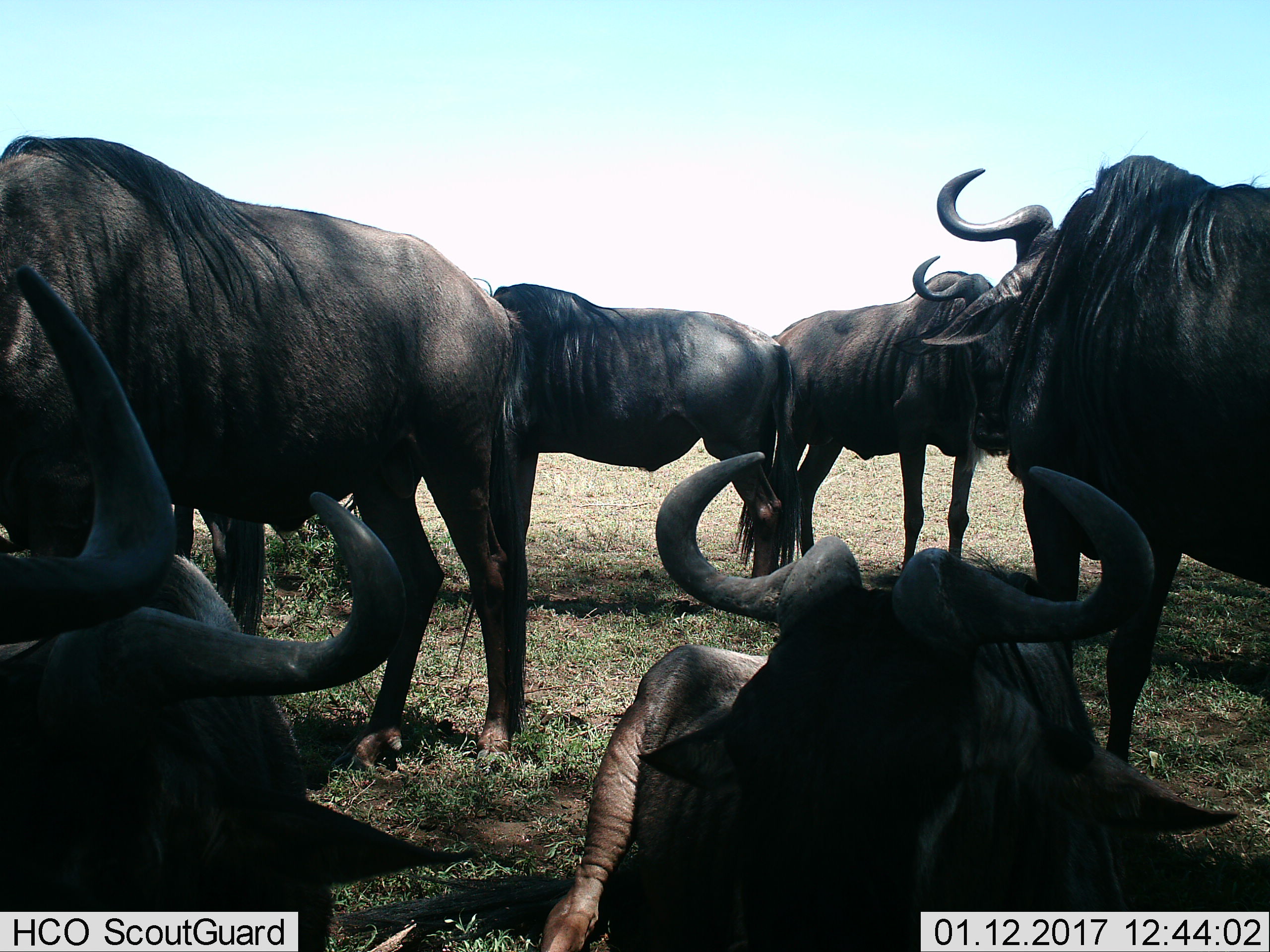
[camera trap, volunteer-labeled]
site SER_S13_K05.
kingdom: Animalia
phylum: Chordata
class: Mammalia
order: Artiodactyla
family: Bovidae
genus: Connochaetes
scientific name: Connochaetes taurinus taurinus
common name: blue wildebeest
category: wildebeestblue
Wildebeestblue (blue wildebeest) (Connochaetes taurinus taurinus), count 7. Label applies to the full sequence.